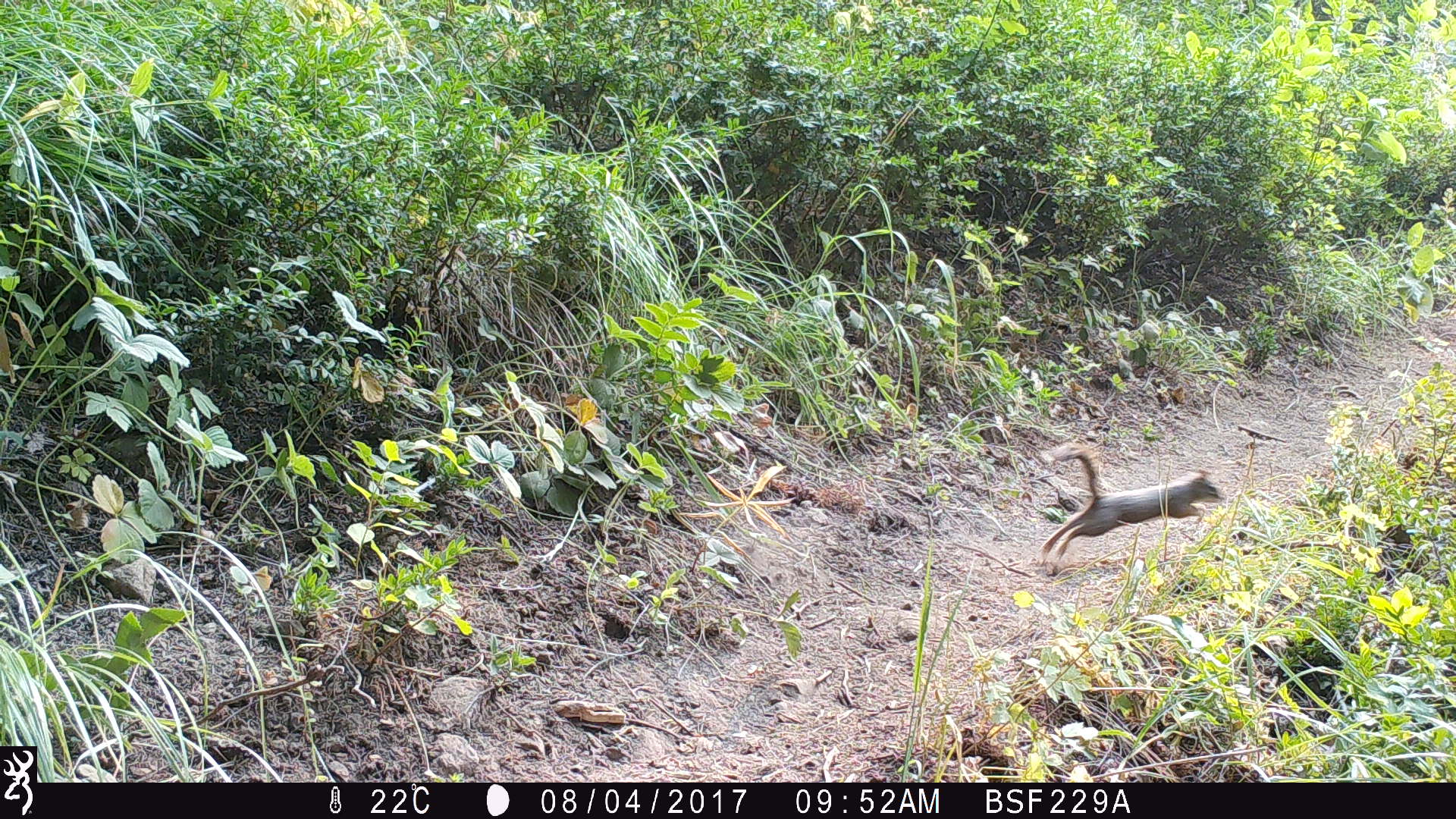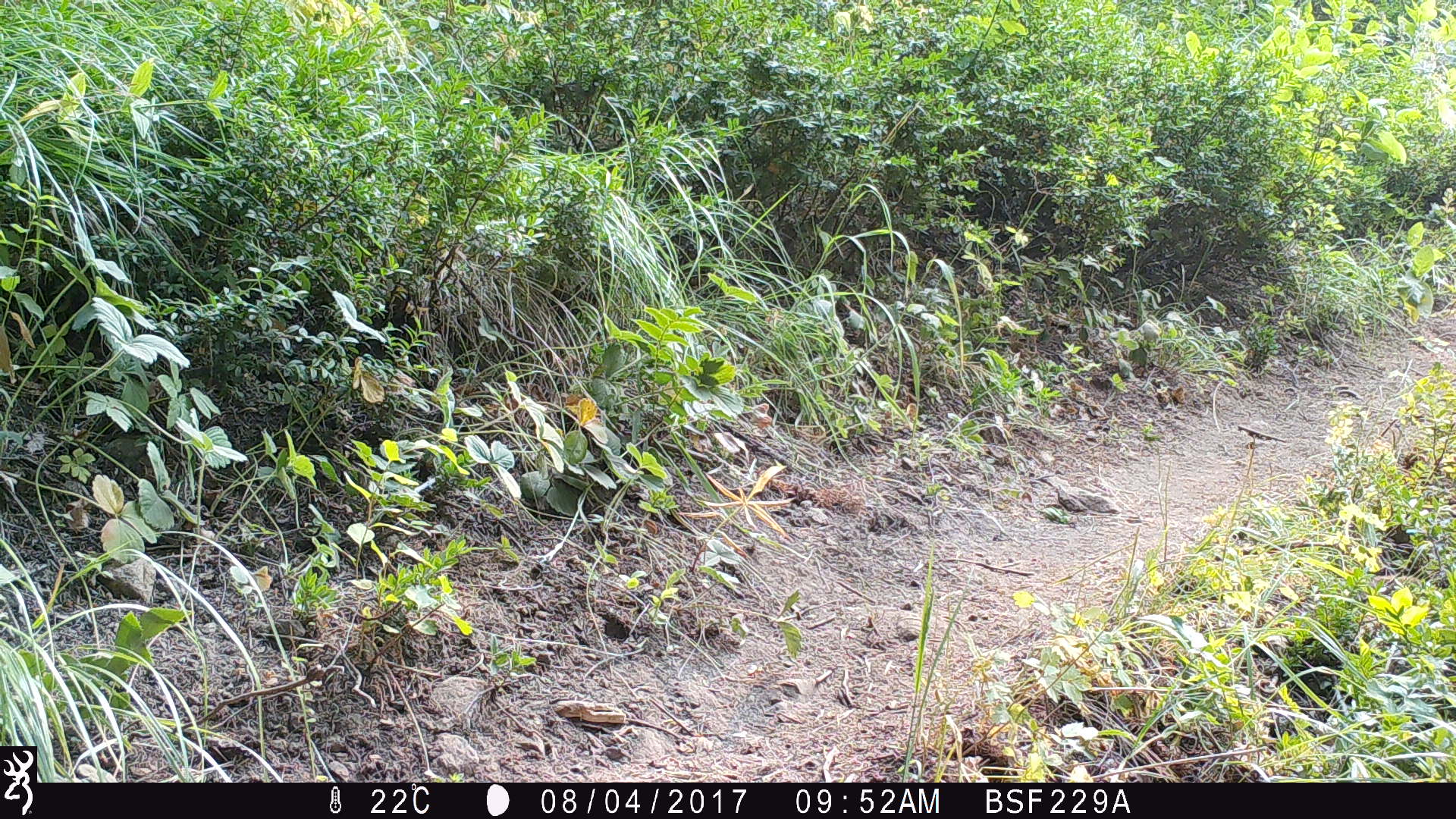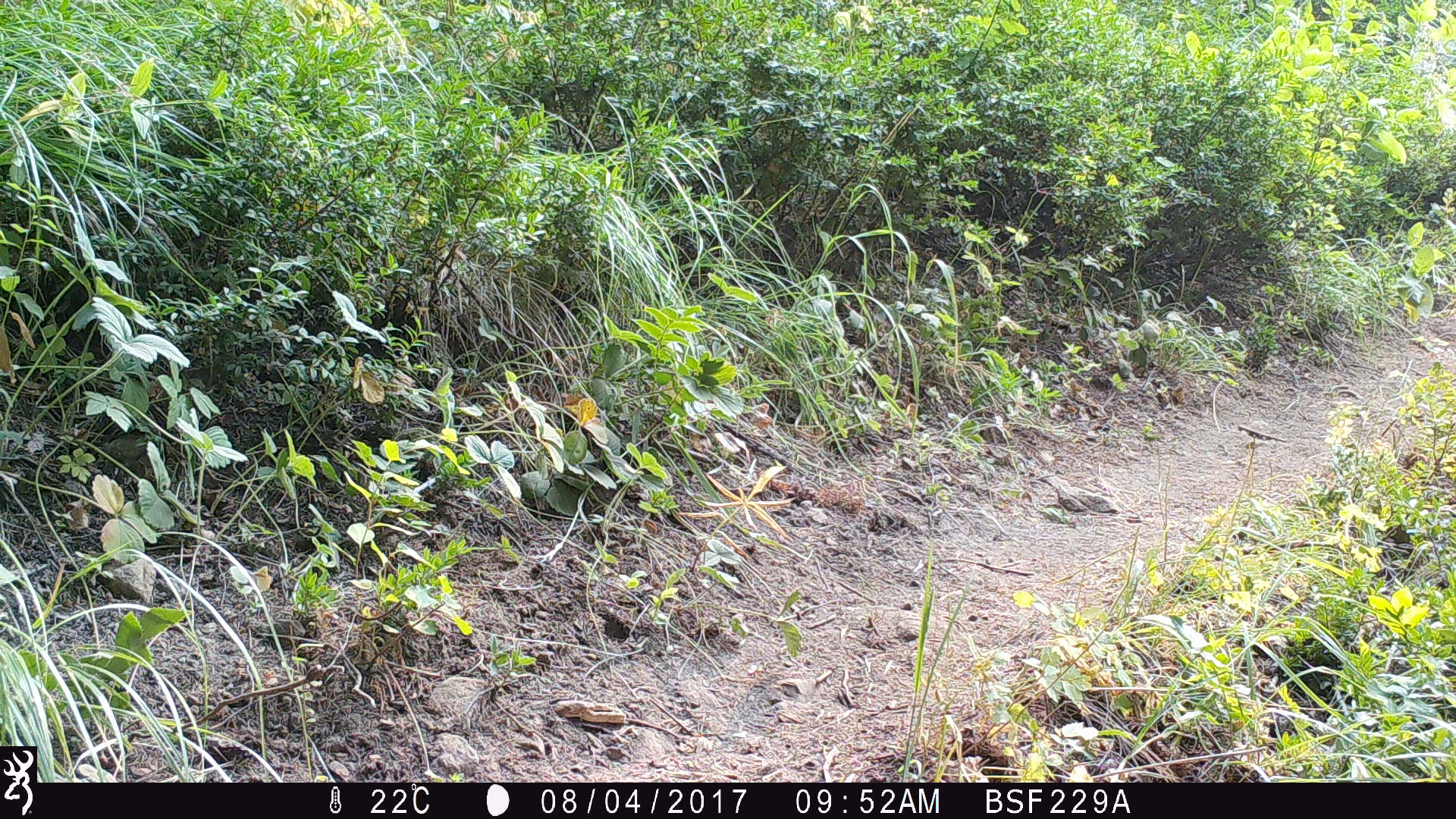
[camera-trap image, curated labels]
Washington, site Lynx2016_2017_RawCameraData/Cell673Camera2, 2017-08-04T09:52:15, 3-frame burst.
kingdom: Animalia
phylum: Chordata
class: Mammalia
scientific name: Mammalia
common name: small mammal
Small mammal (Mammalia). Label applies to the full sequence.